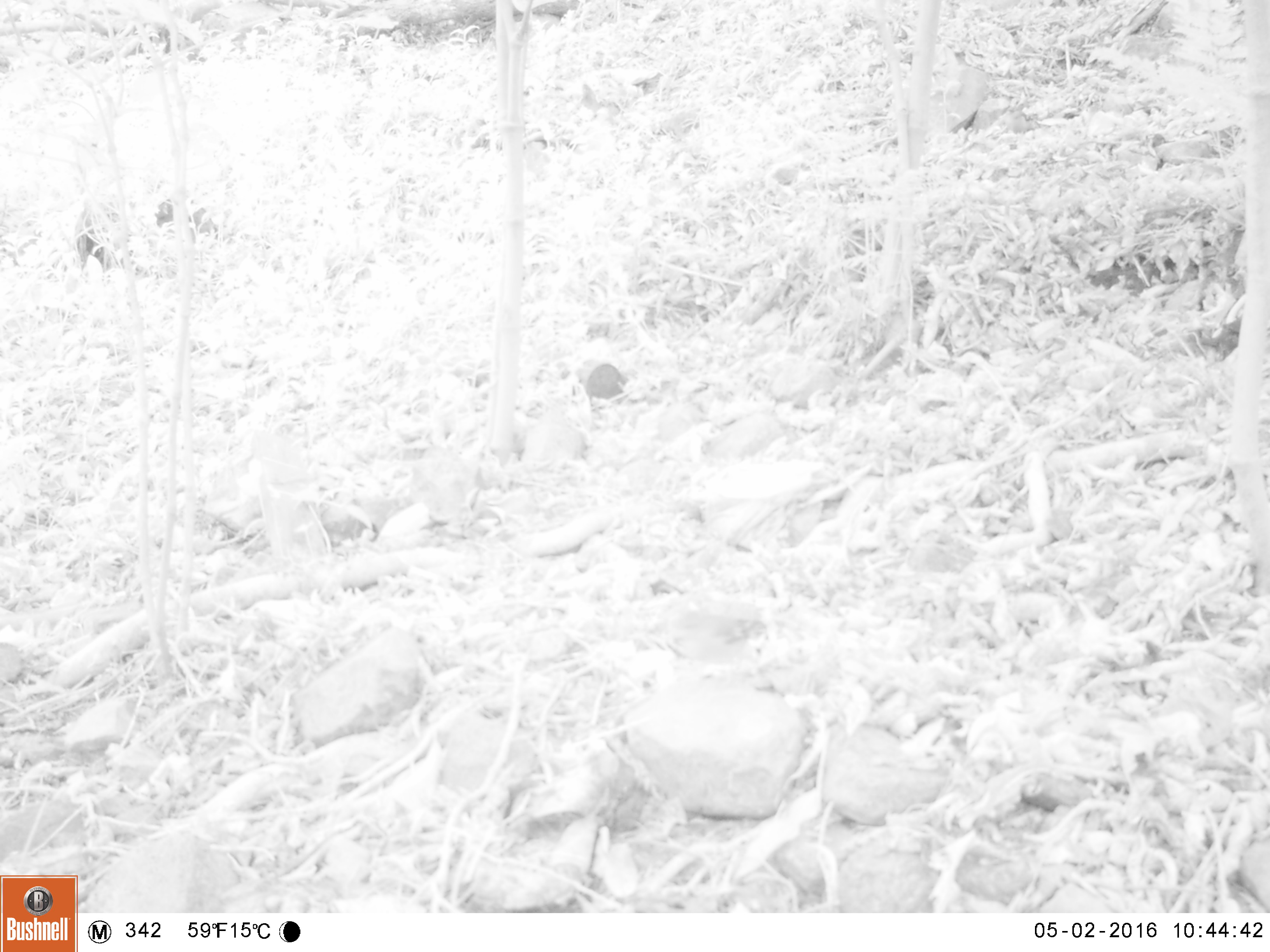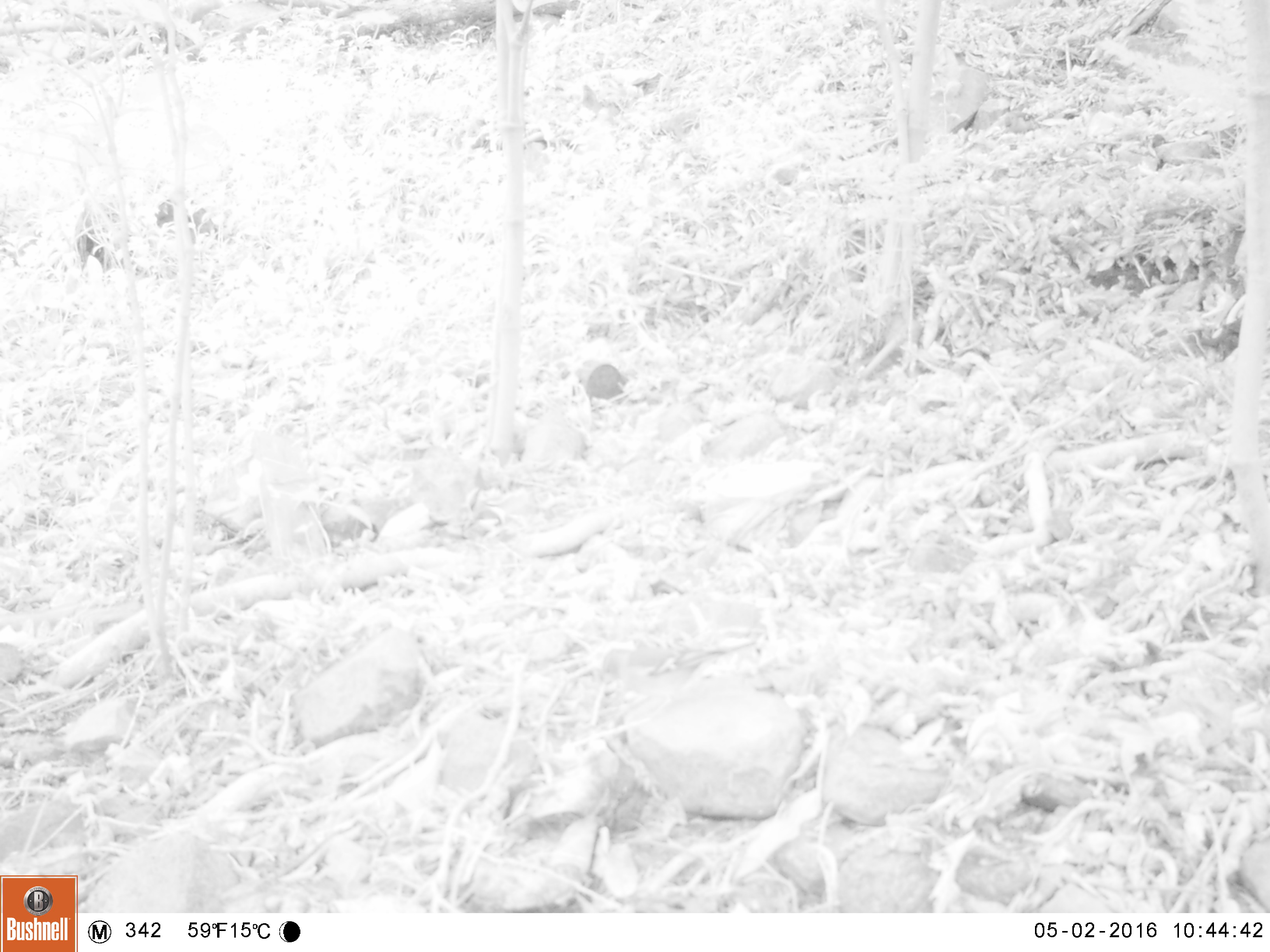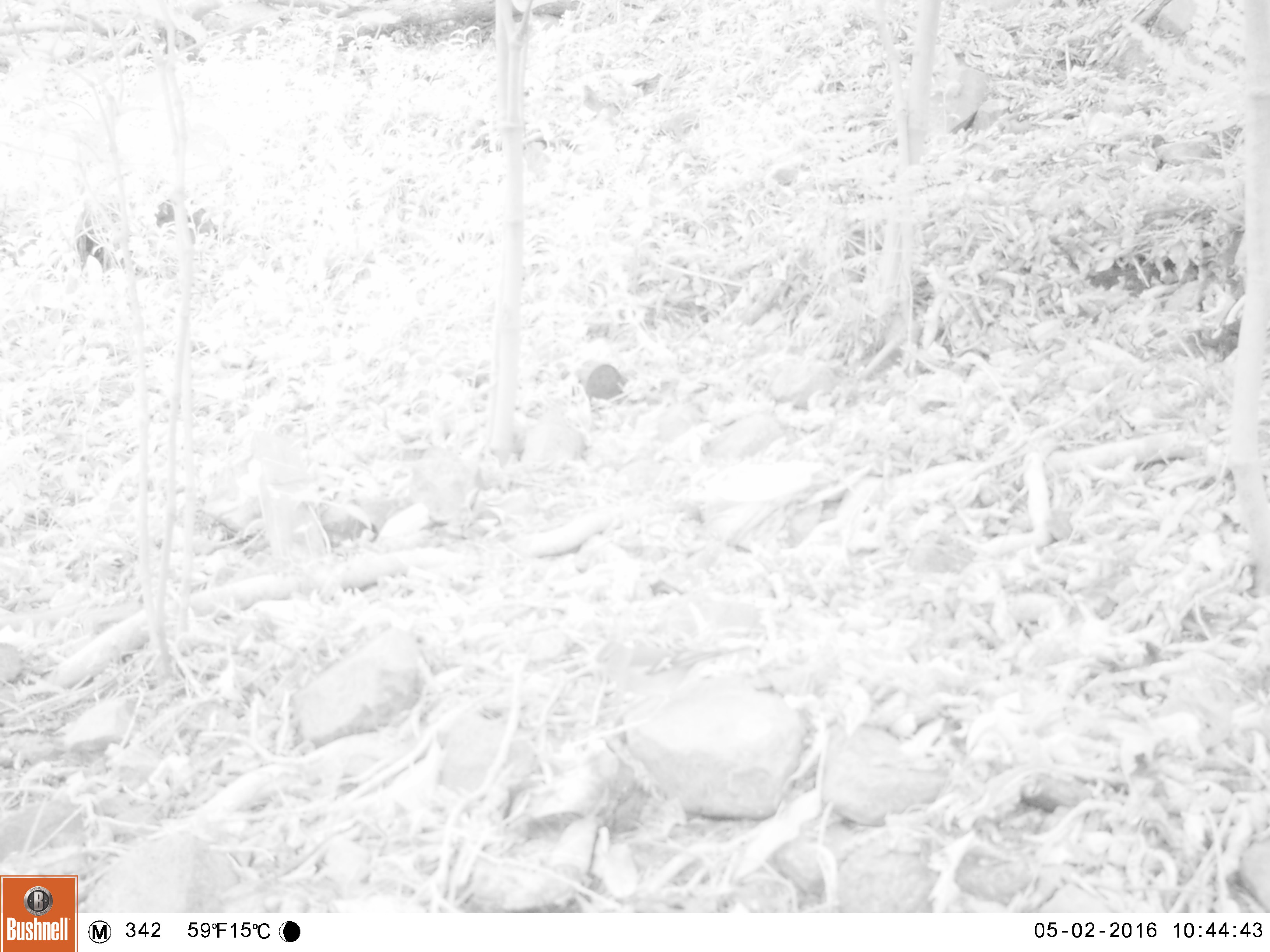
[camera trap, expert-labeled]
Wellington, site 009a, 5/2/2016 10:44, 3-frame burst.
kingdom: Animalia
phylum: Chordata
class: Aves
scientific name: Aves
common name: bird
Bird (Aves).